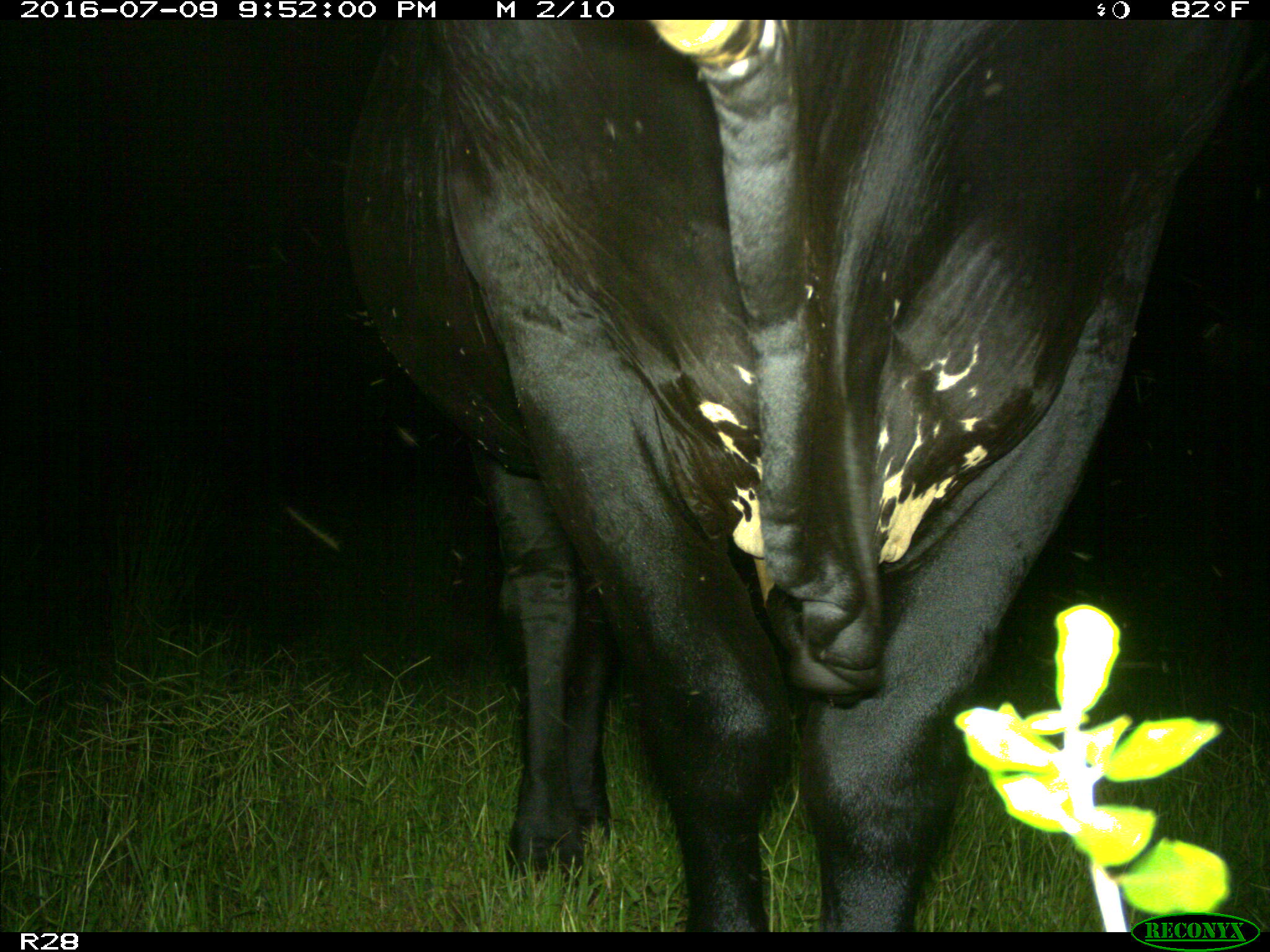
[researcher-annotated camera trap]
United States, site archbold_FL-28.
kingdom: Animalia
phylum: Chordata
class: Mammalia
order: Artiodactyla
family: Bovidae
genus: Bos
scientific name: Bos taurus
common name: domestic cow